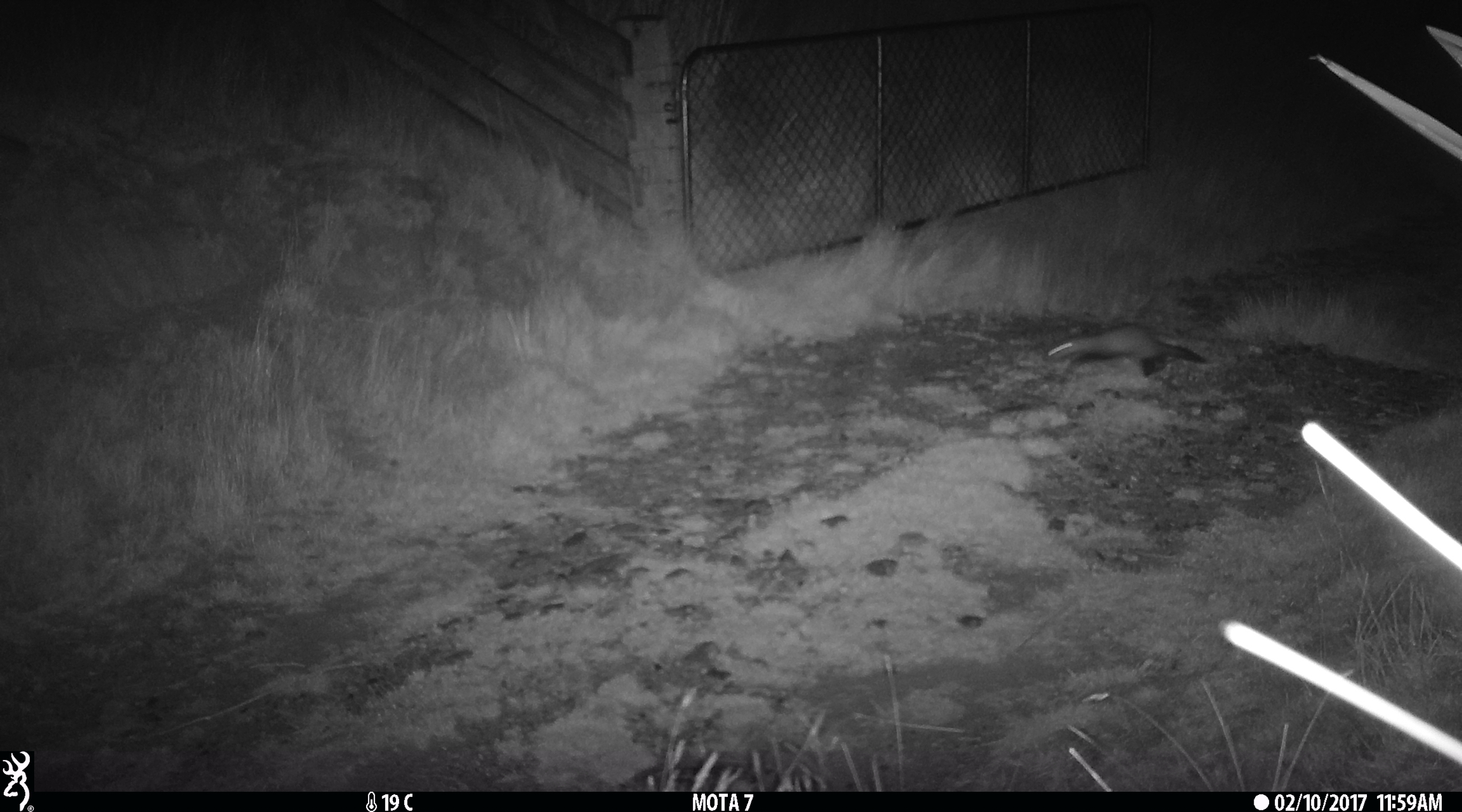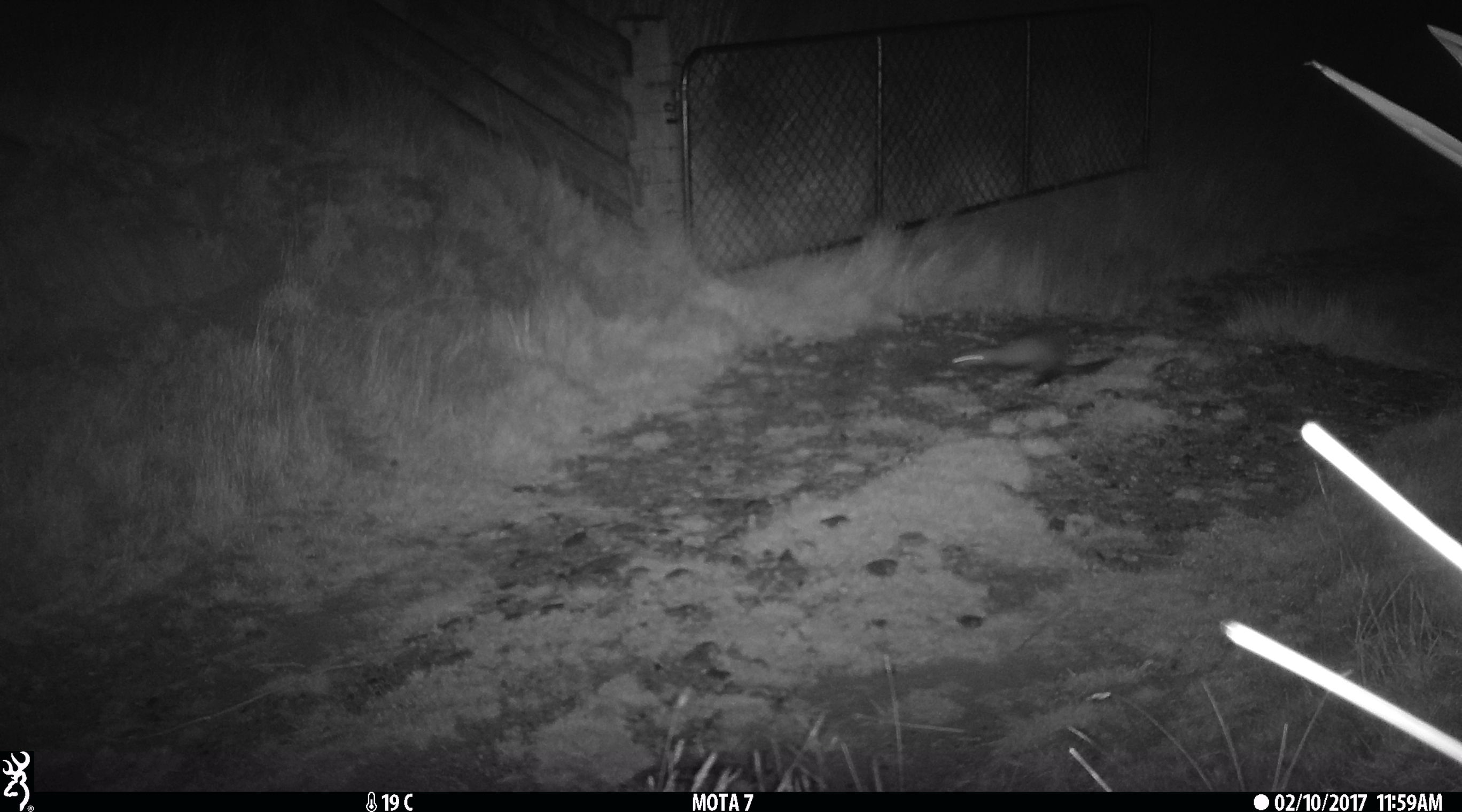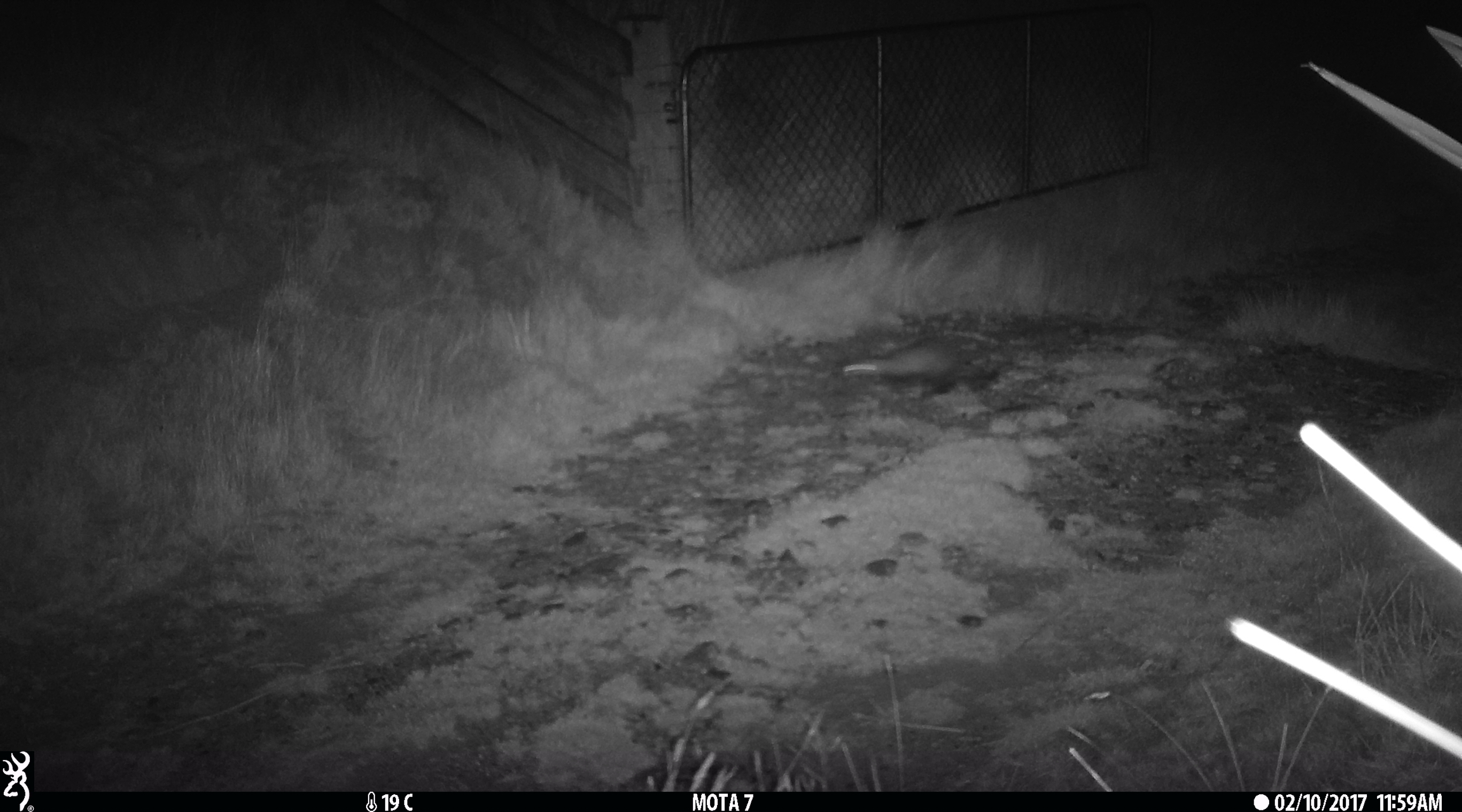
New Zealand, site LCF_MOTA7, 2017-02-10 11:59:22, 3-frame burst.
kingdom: Animalia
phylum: Chordata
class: Mammalia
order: Carnivora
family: Mustelidae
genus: Mustela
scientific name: Mustela furo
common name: ferret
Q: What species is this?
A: Ferret (Mustela furo).